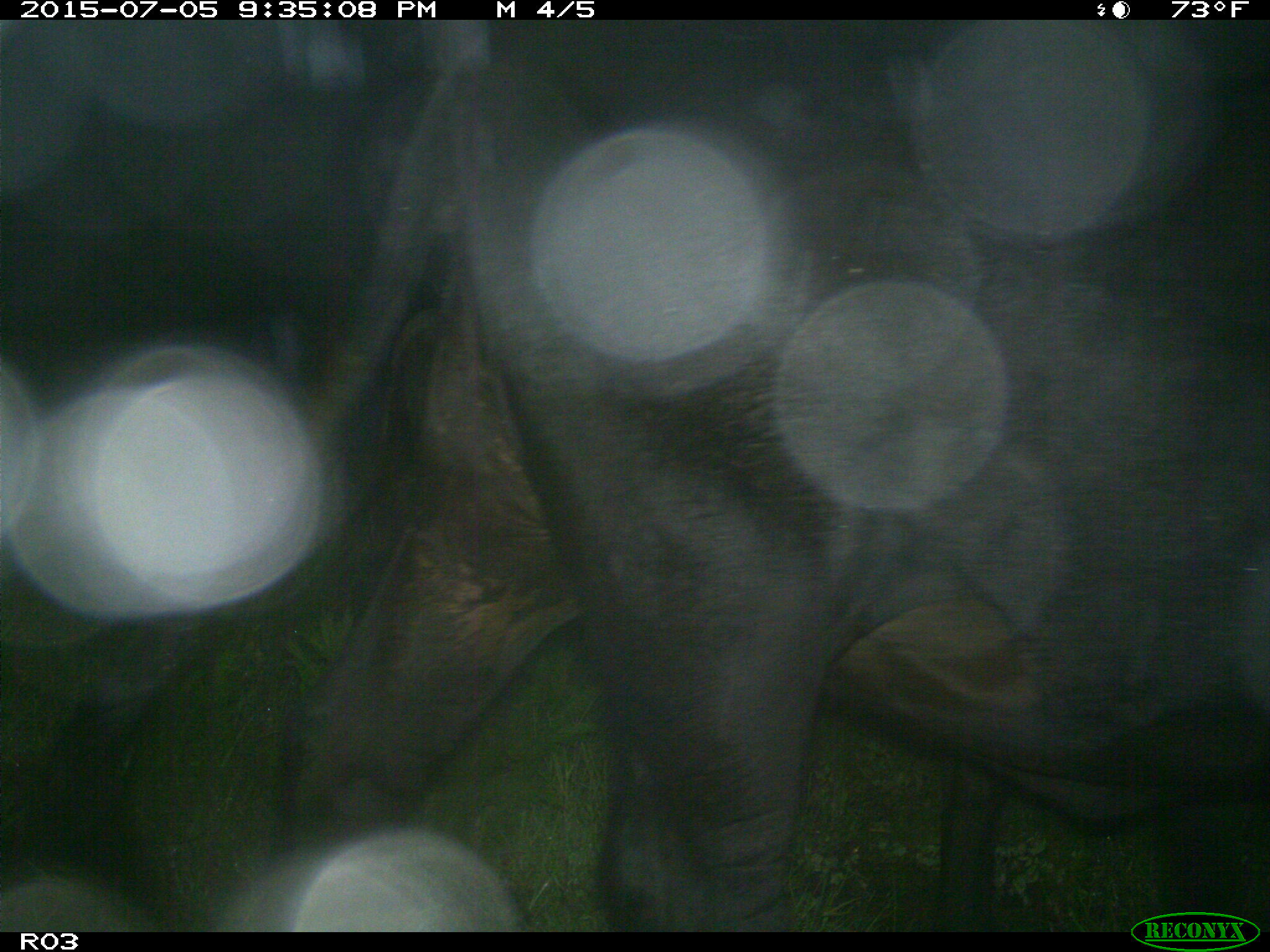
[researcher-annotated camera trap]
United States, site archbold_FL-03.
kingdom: Animalia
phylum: Chordata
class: Mammalia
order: Artiodactyla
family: Bovidae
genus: Bos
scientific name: Bos taurus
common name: domestic cow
Bos taurus (domestic cow).